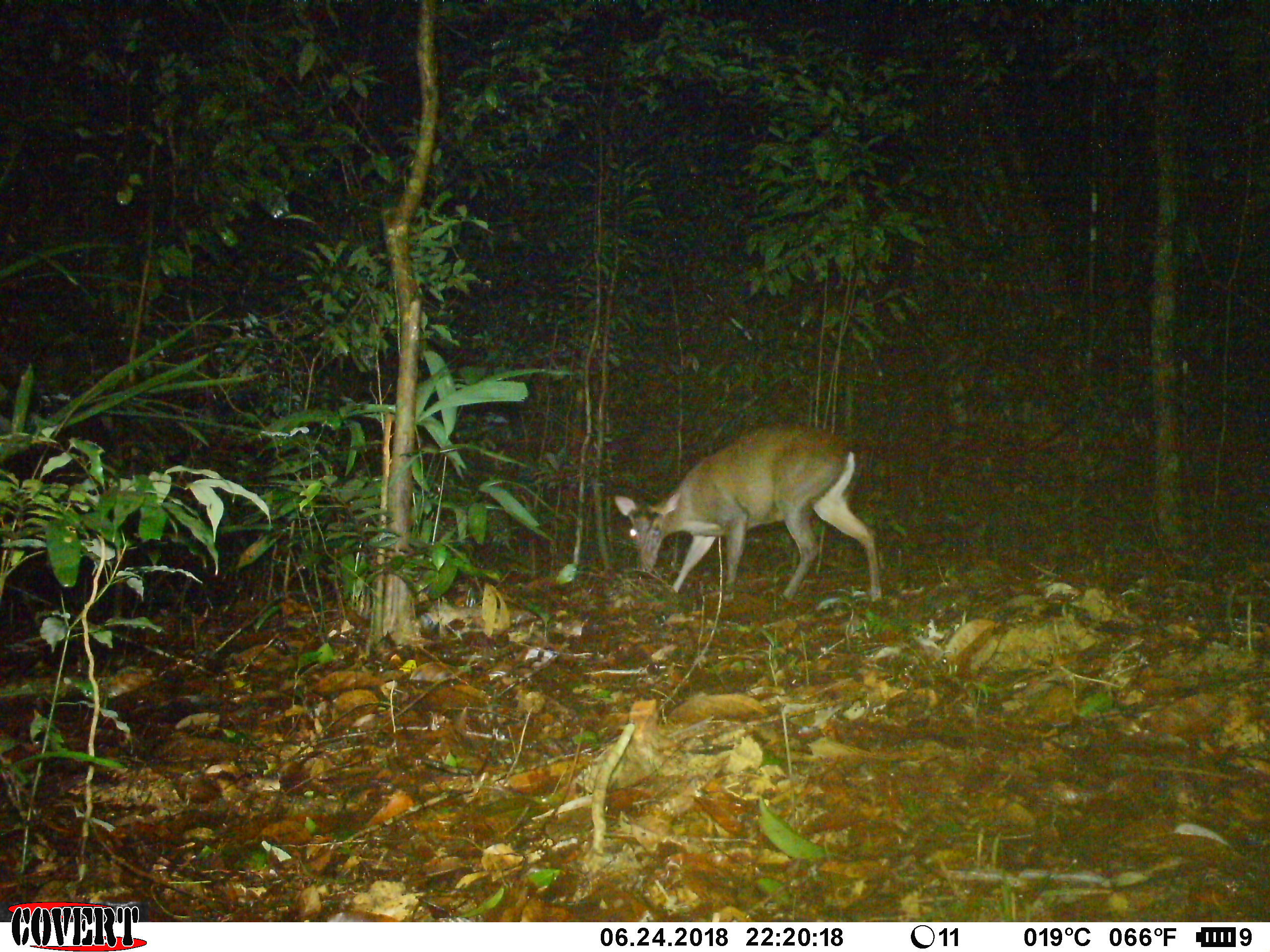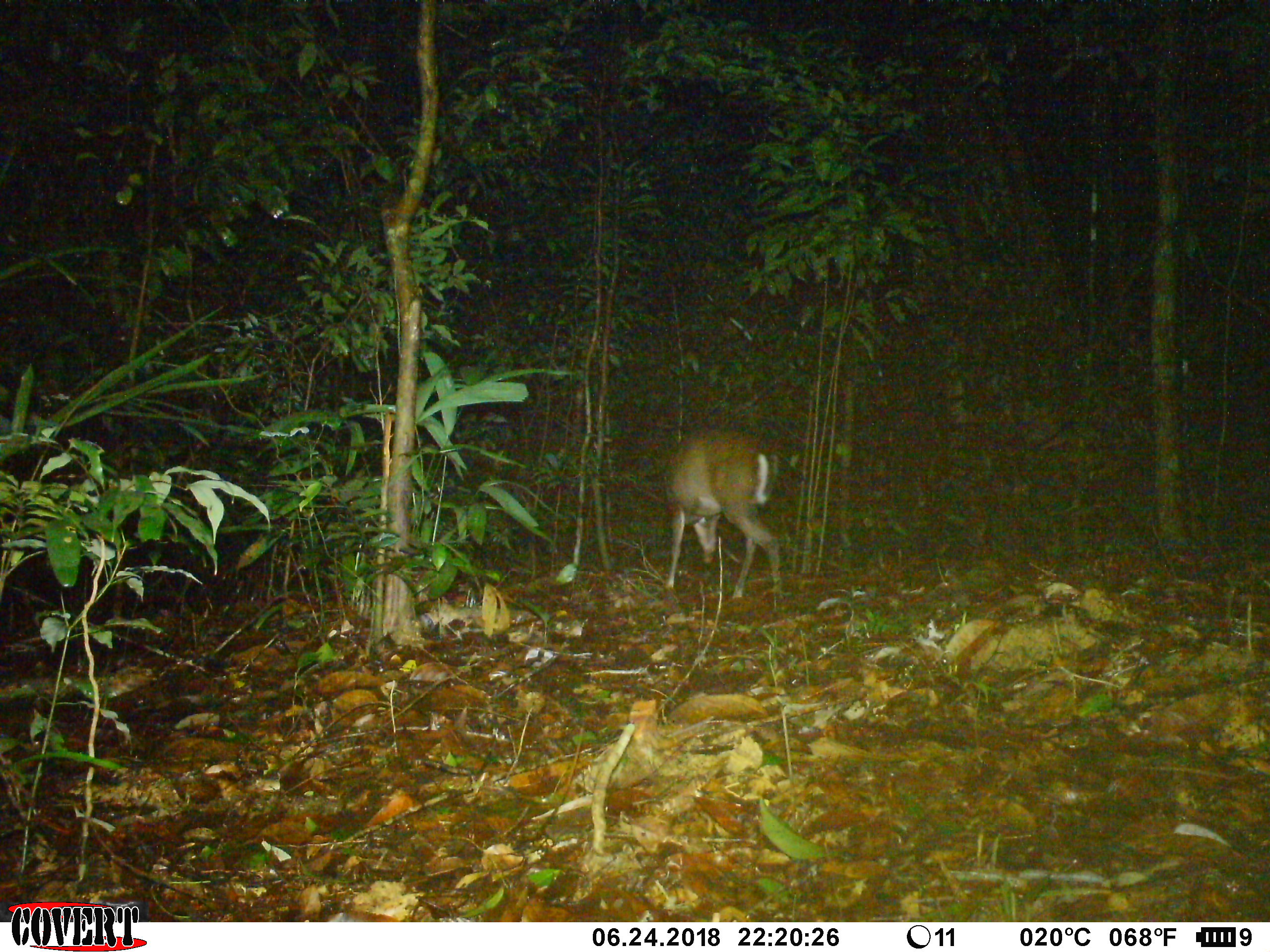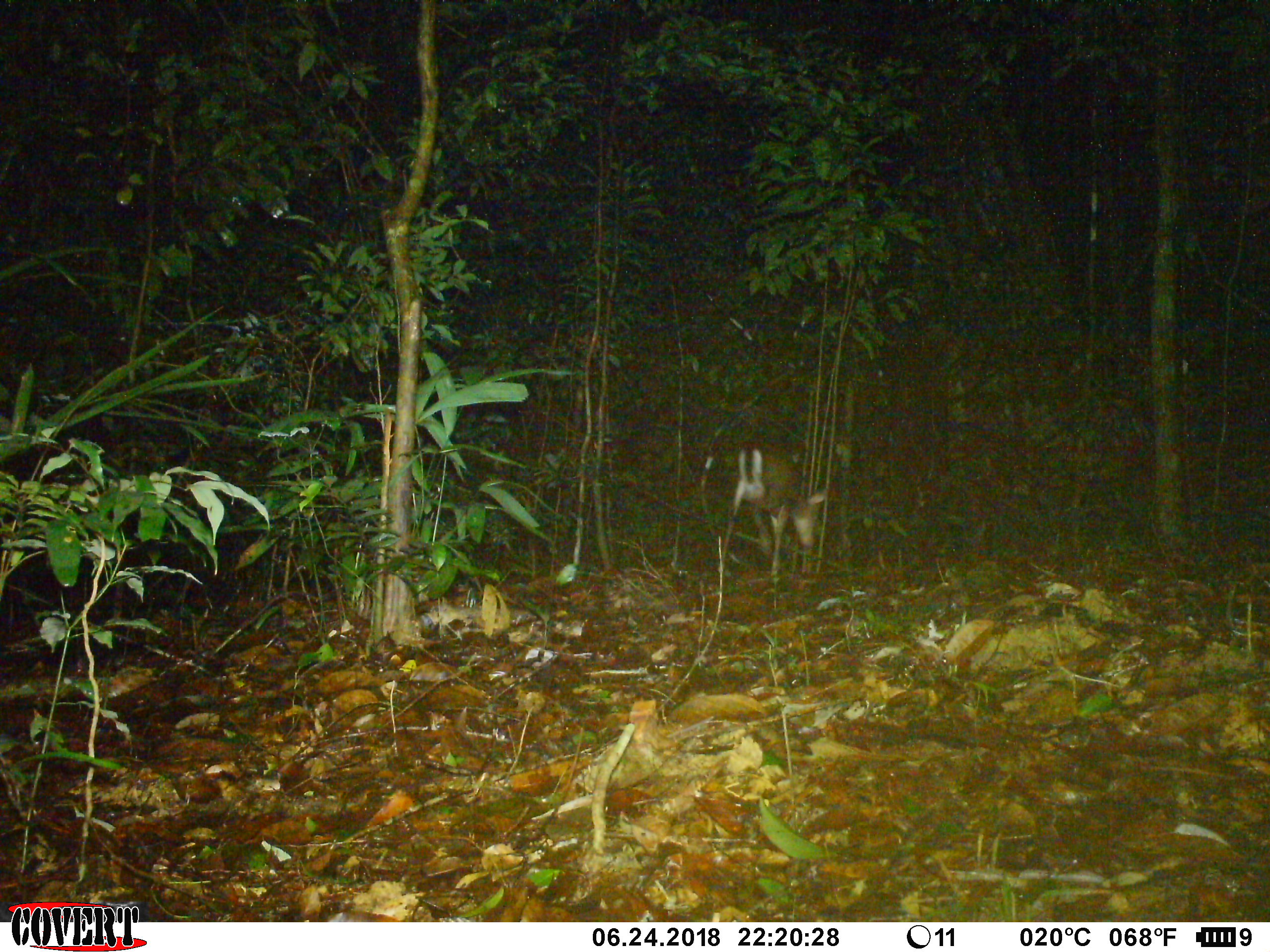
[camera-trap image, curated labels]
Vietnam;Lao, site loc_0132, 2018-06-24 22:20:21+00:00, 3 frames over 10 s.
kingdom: Animalia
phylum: Chordata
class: Mammalia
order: Artiodactyla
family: Cervidae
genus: Muntiacus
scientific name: Muntiacus rooseveltorum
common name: roosevelt's muntjac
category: roosevelts muntjac group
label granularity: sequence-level